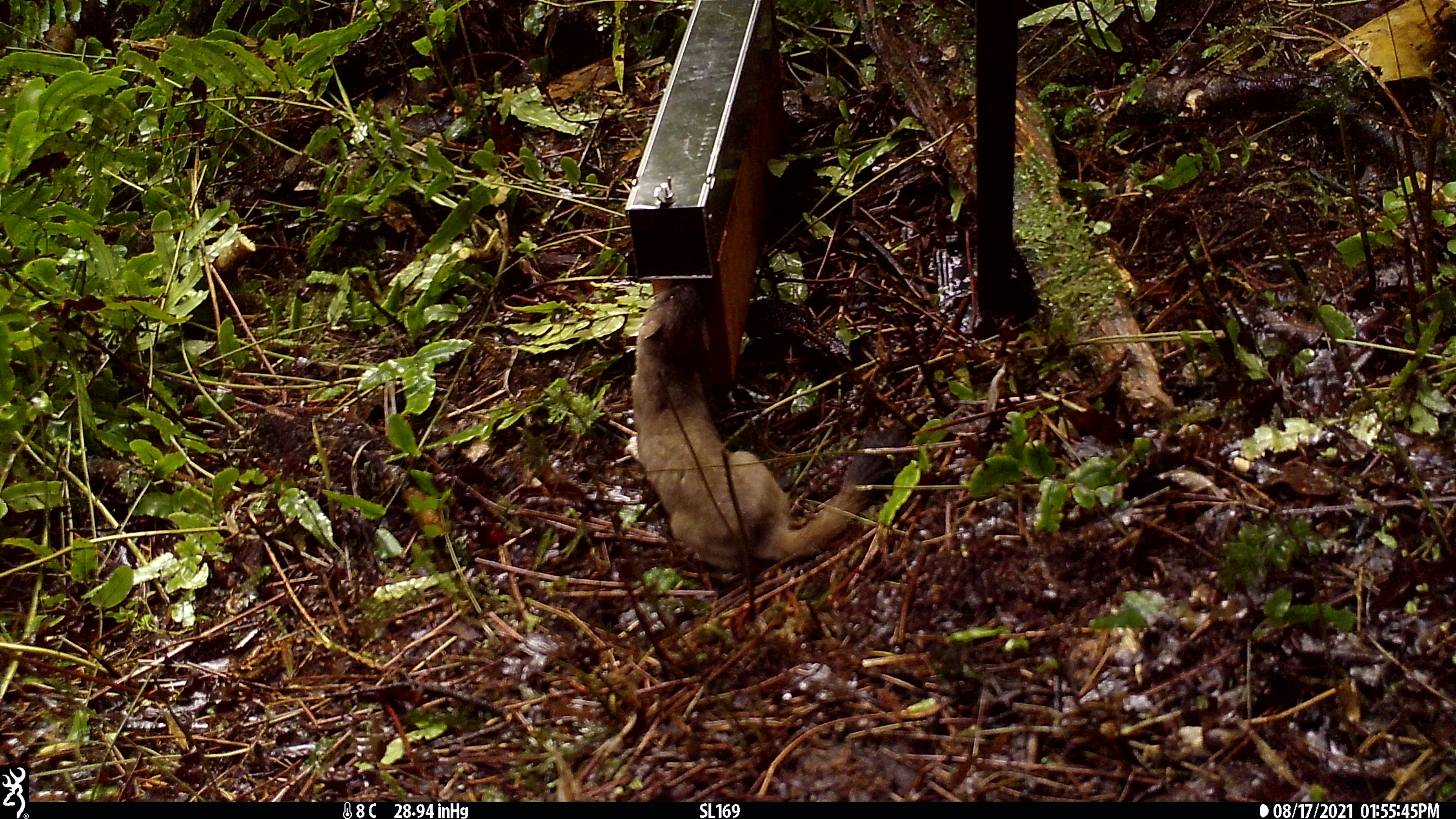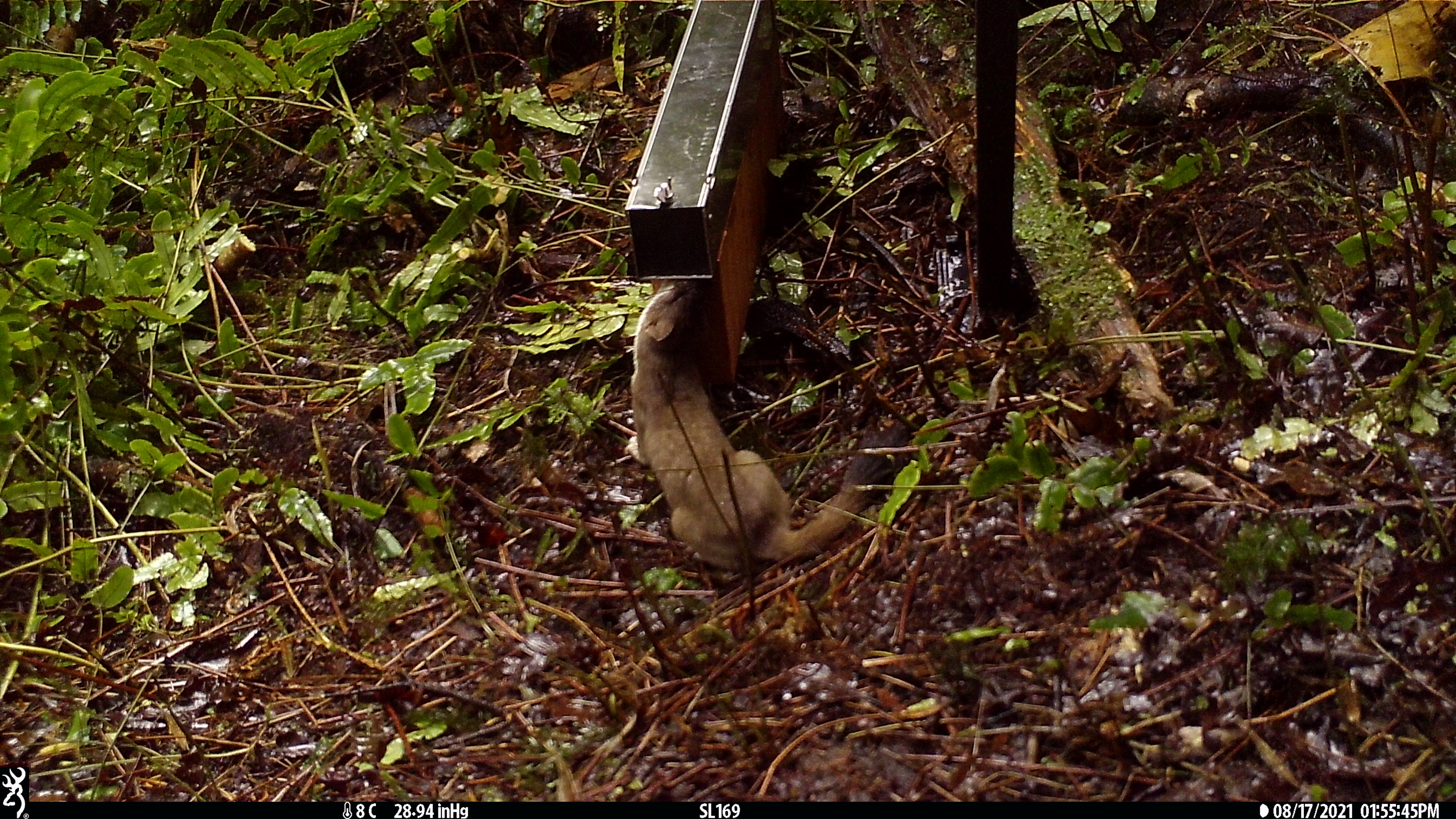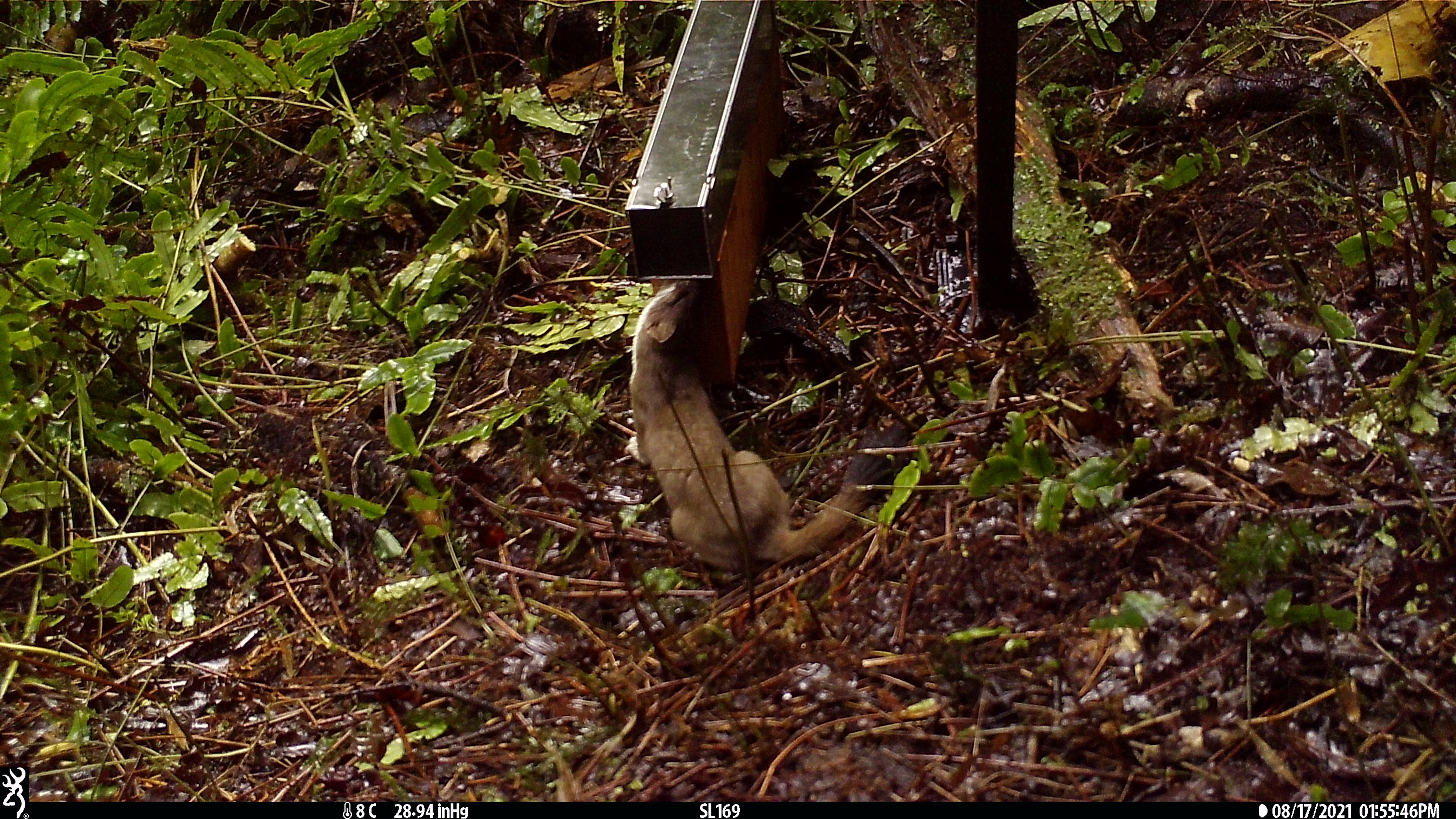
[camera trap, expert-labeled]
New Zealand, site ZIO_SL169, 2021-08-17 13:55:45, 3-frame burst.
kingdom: Animalia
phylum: Chordata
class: Mammalia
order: Carnivora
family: Mustelidae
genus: Mustela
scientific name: Mustela erminea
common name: stoat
Stoat (Mustela erminea).